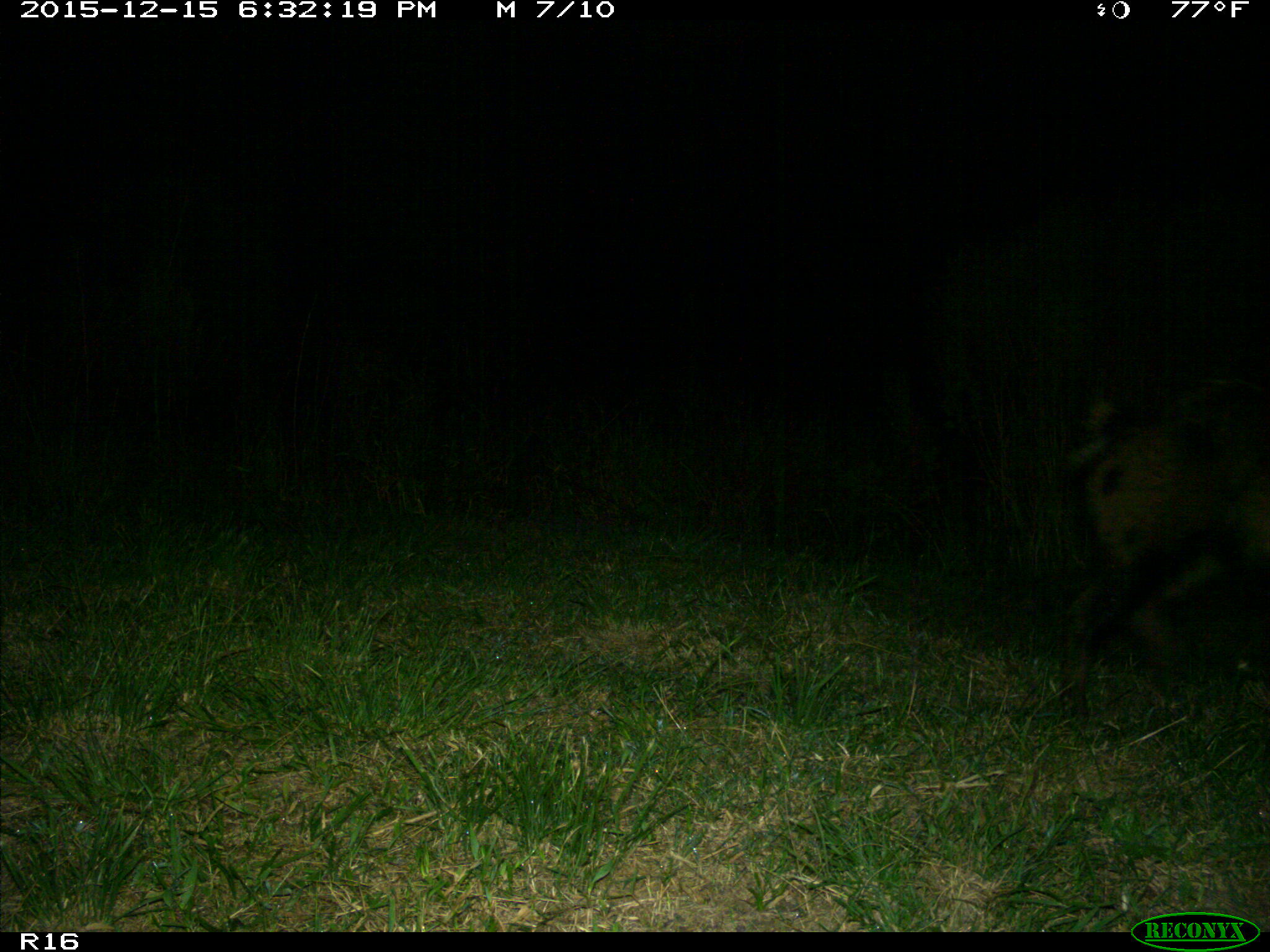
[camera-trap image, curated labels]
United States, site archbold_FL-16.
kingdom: Animalia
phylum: Chordata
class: Mammalia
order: Artiodactyla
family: Suidae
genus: Sus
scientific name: Sus scrofa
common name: wild boar